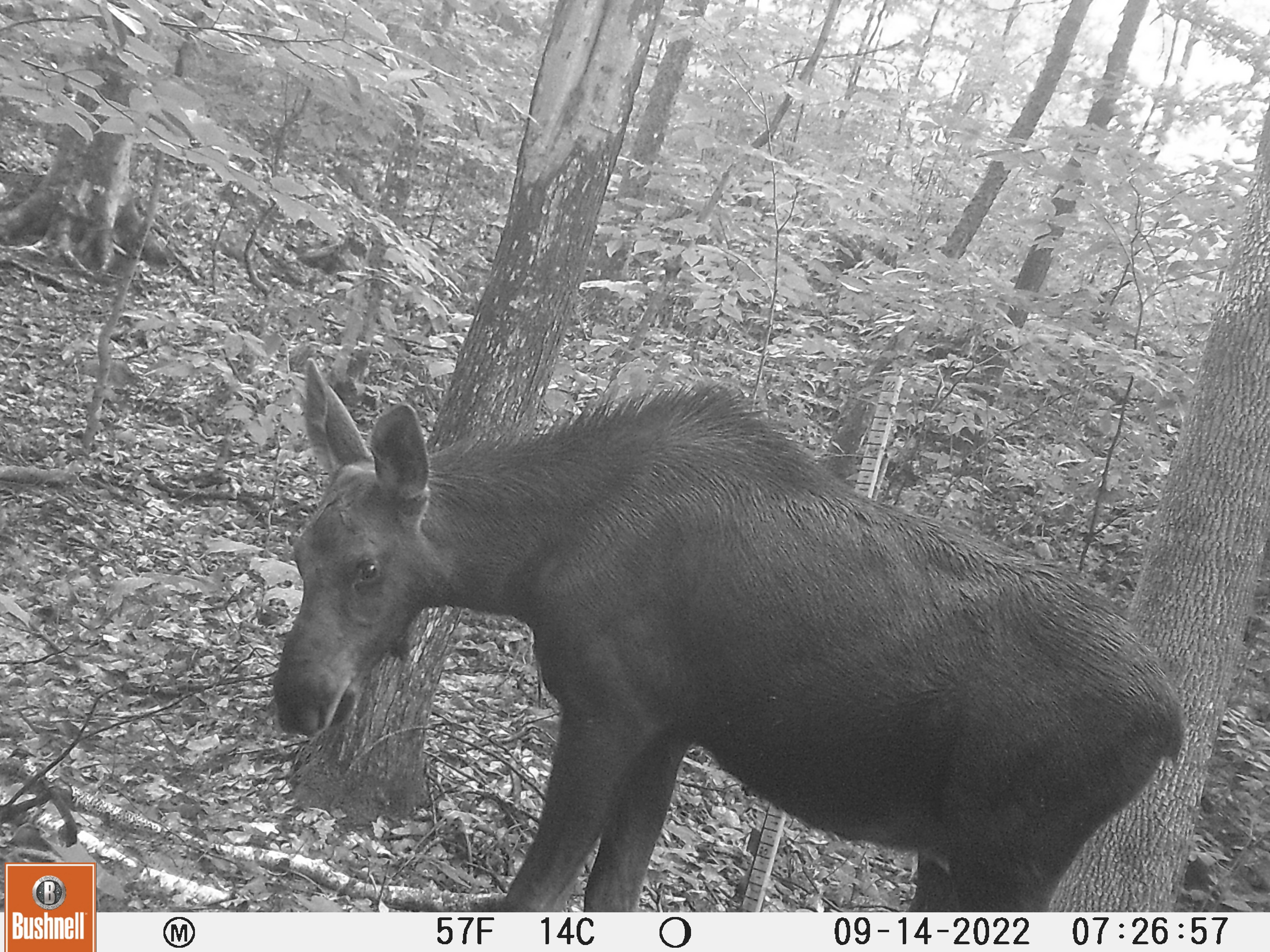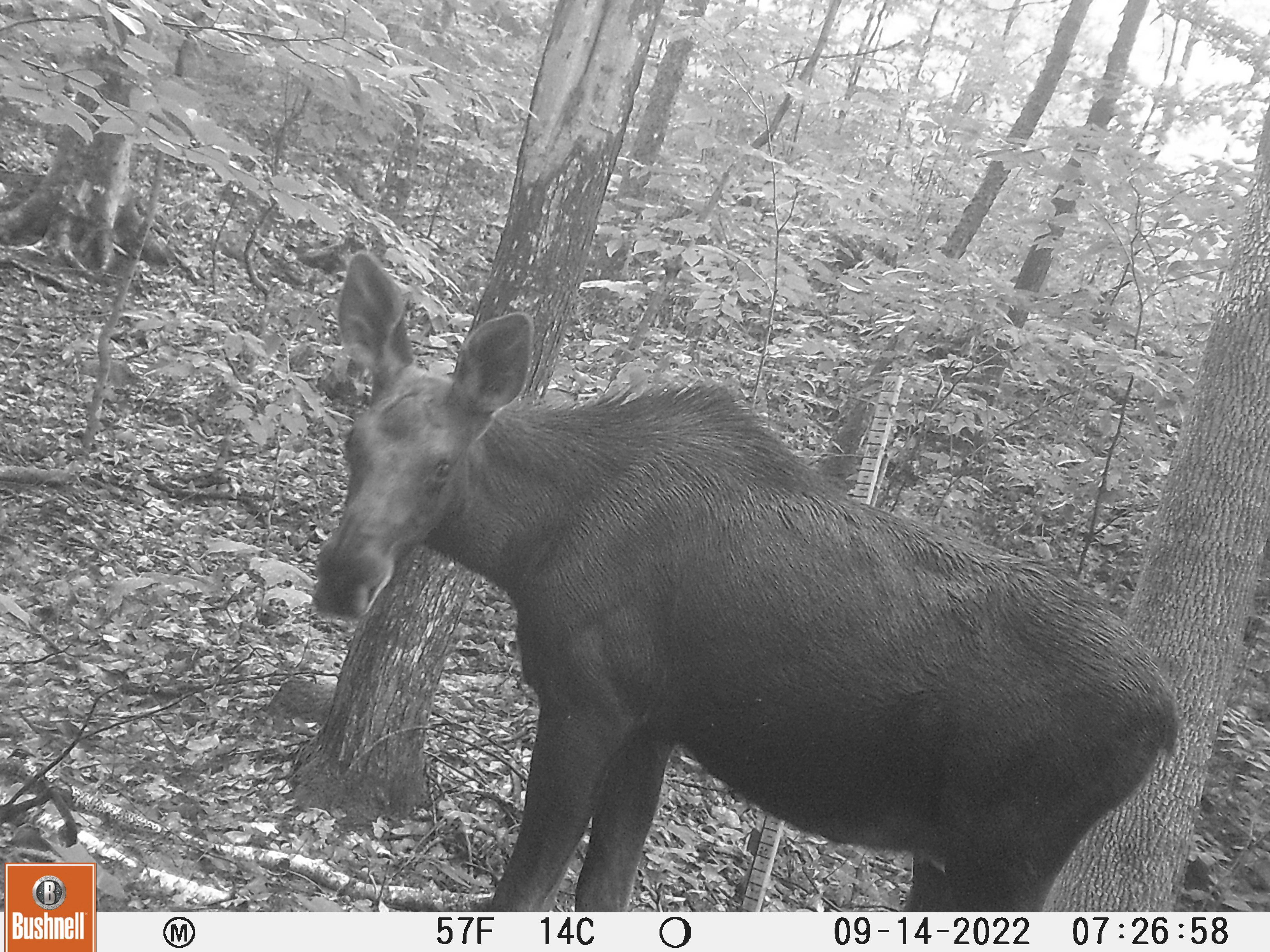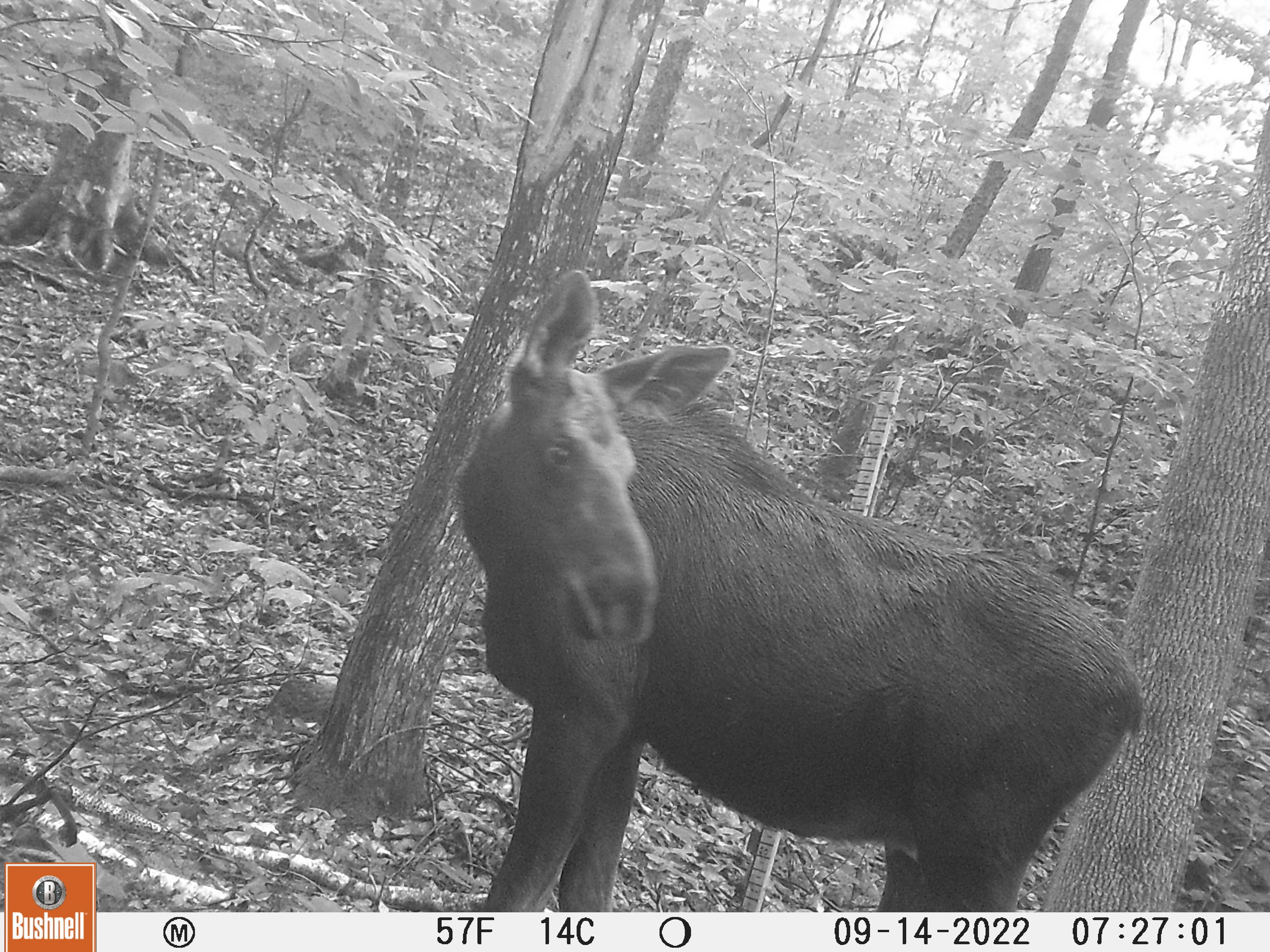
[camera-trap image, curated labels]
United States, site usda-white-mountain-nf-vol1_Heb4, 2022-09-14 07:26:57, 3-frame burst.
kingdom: Animalia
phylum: Chordata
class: Mammalia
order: Artiodactyla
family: Cervidae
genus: Alces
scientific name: Alces alces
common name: moose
Moose (Alces alces).